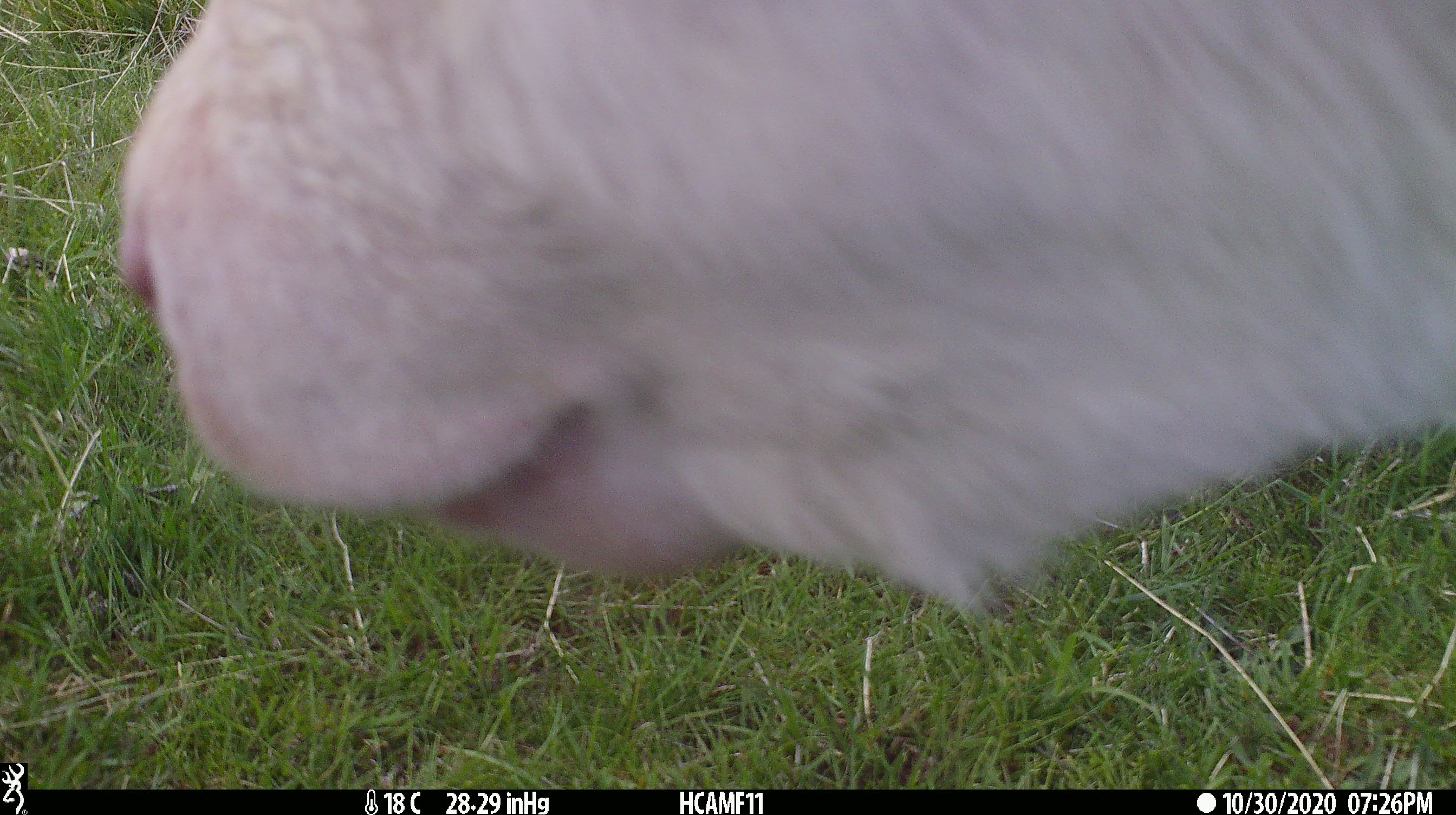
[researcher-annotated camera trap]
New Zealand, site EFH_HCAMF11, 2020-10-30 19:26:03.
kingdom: Animalia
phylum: Chordata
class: Mammalia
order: Artiodactyla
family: Bovidae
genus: Bos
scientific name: Bos taurus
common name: domestic cow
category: cow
Cow (domestic cow) (Bos taurus).